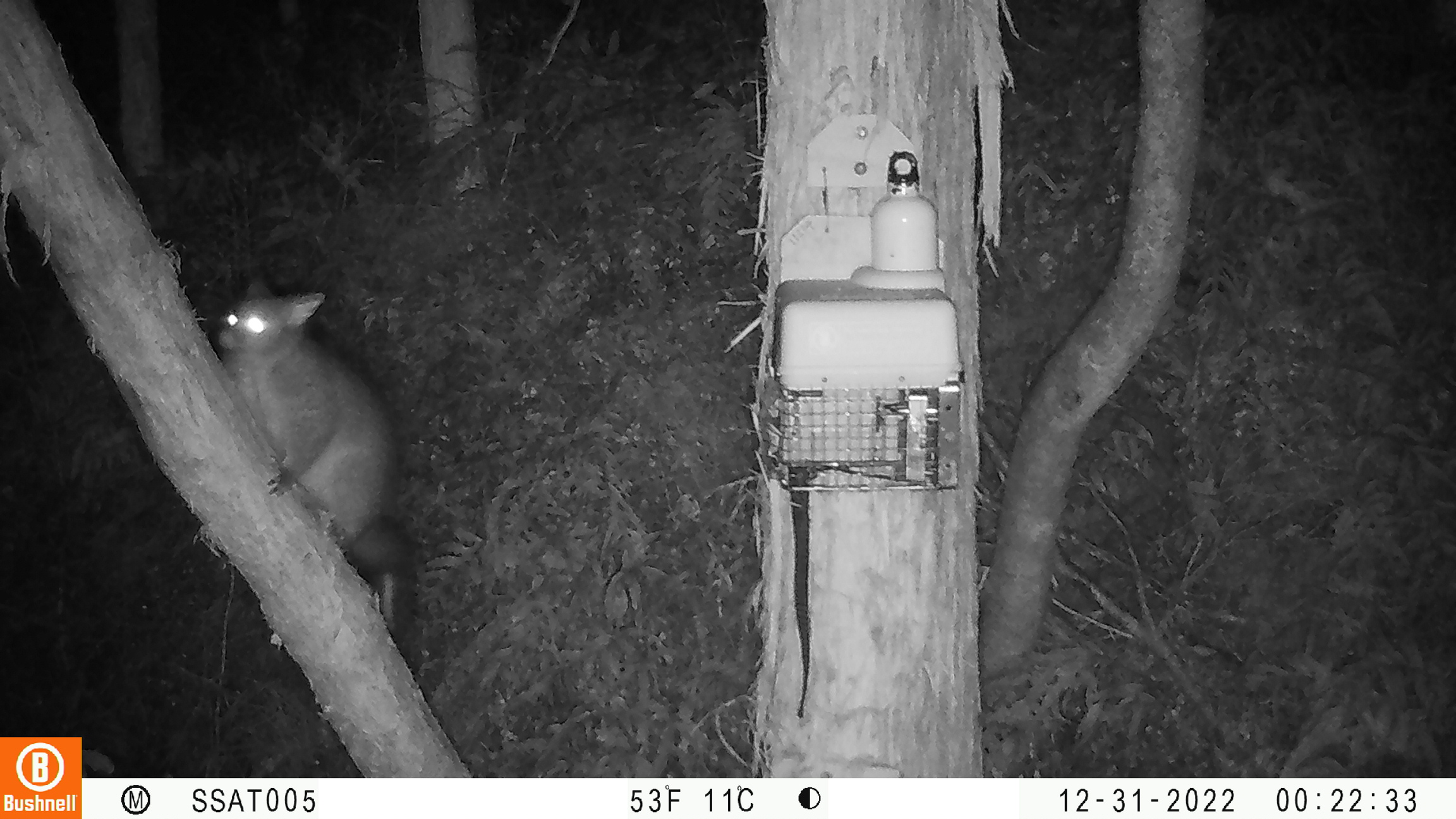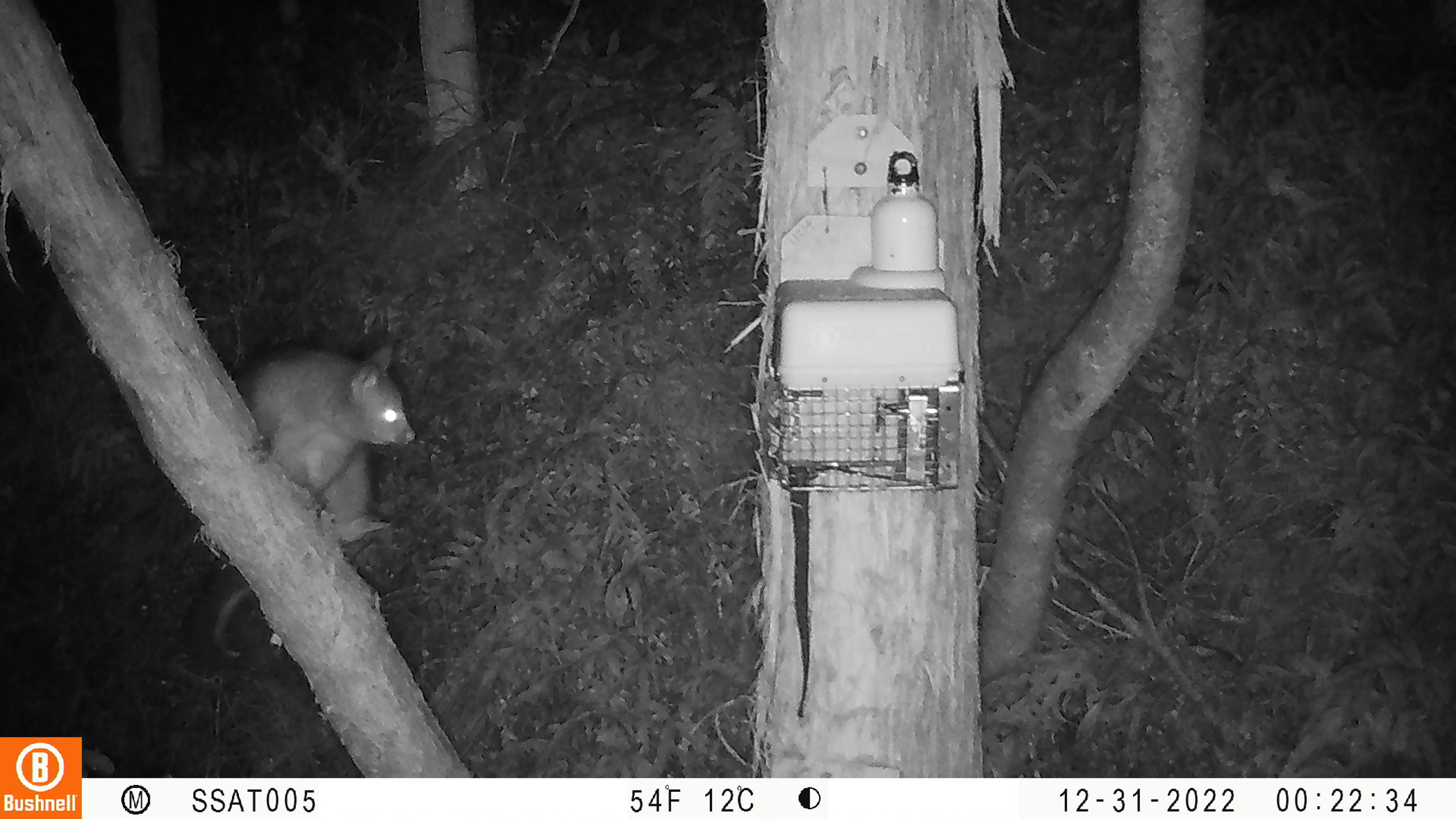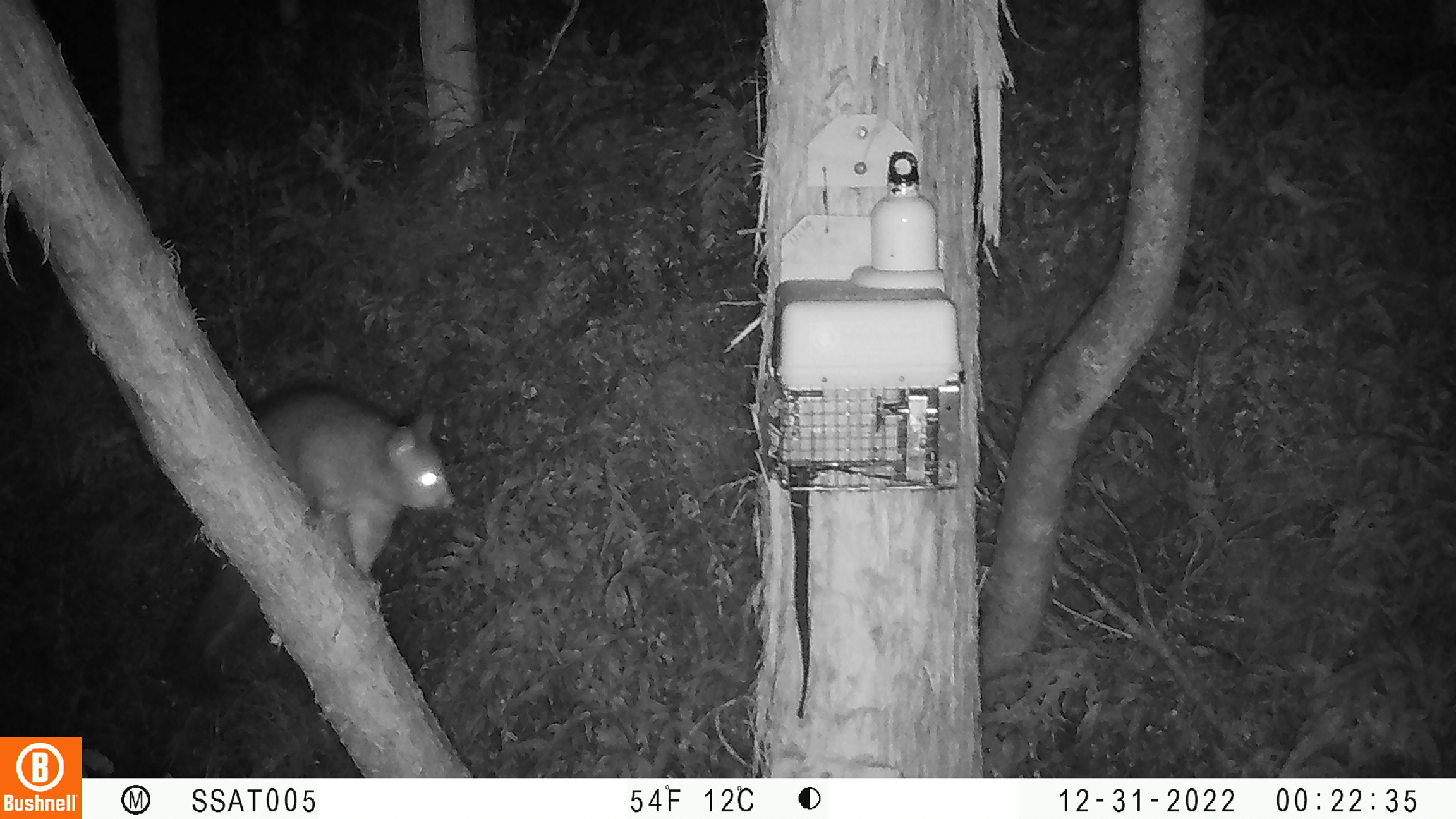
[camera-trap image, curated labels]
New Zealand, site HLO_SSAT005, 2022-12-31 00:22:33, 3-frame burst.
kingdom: Animalia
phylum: Chordata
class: Mammalia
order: Diprotodontia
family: Phalangeridae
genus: Trichosurus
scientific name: Trichosurus vulpecula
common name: common brushtail possum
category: possum